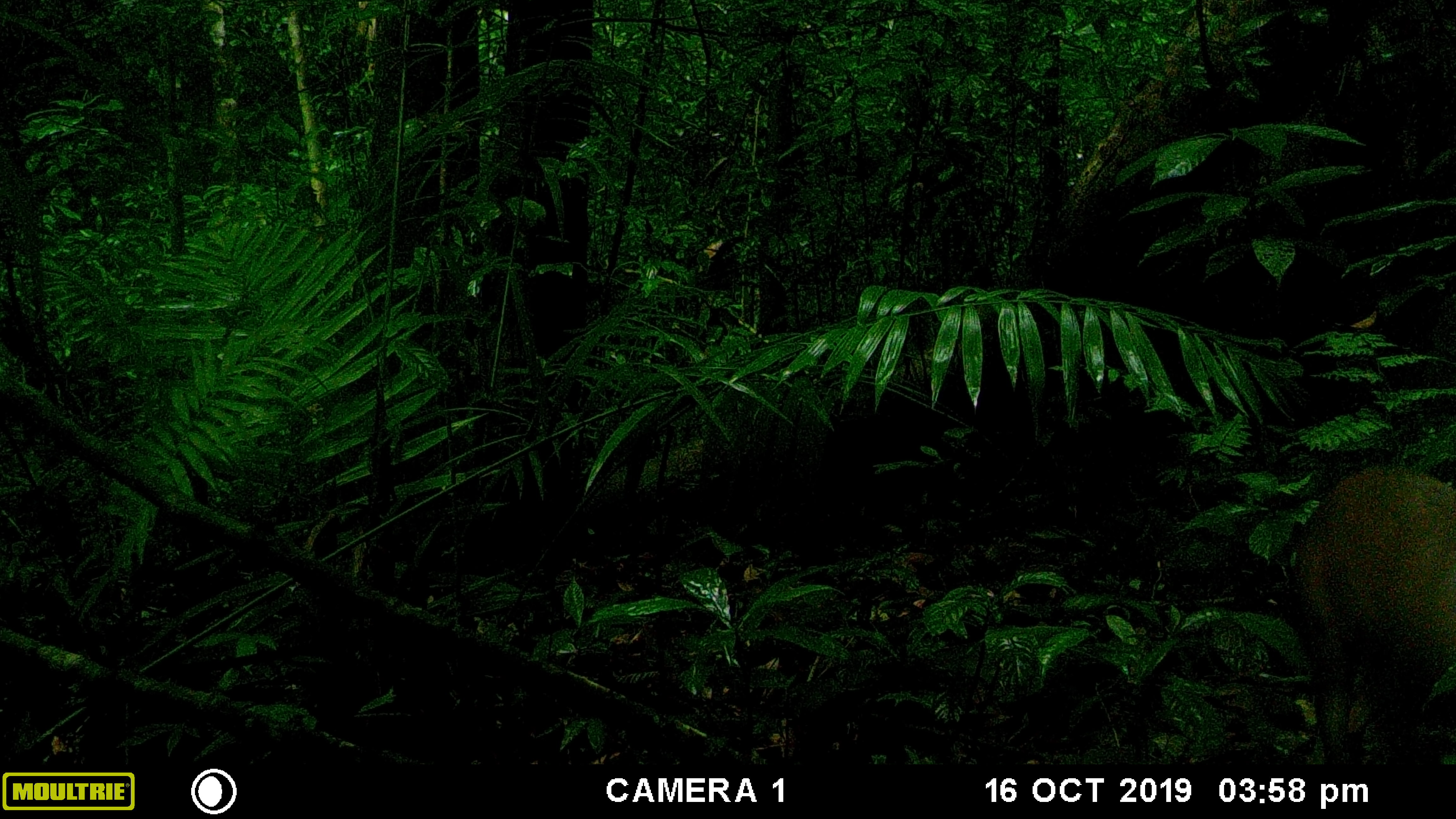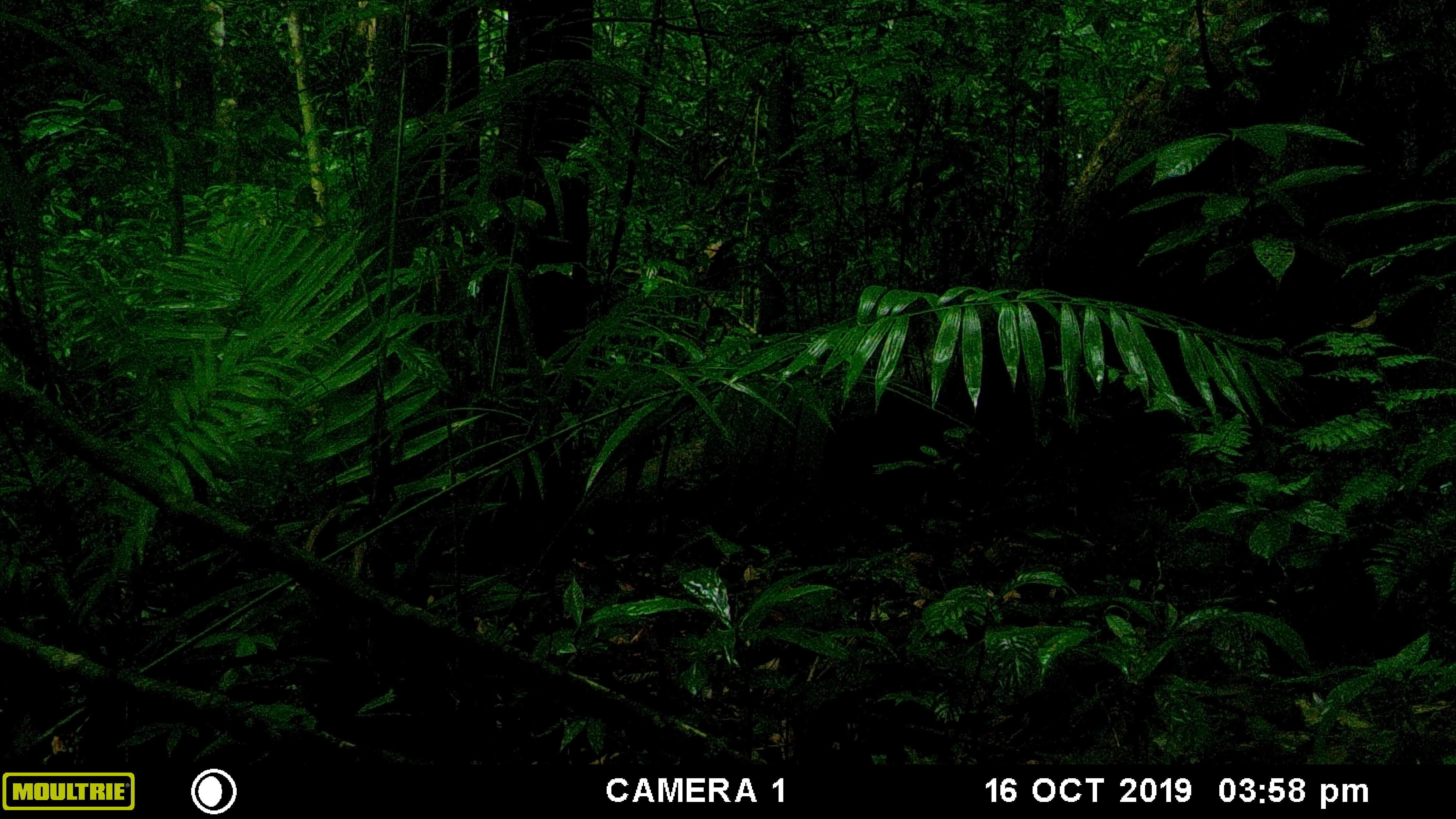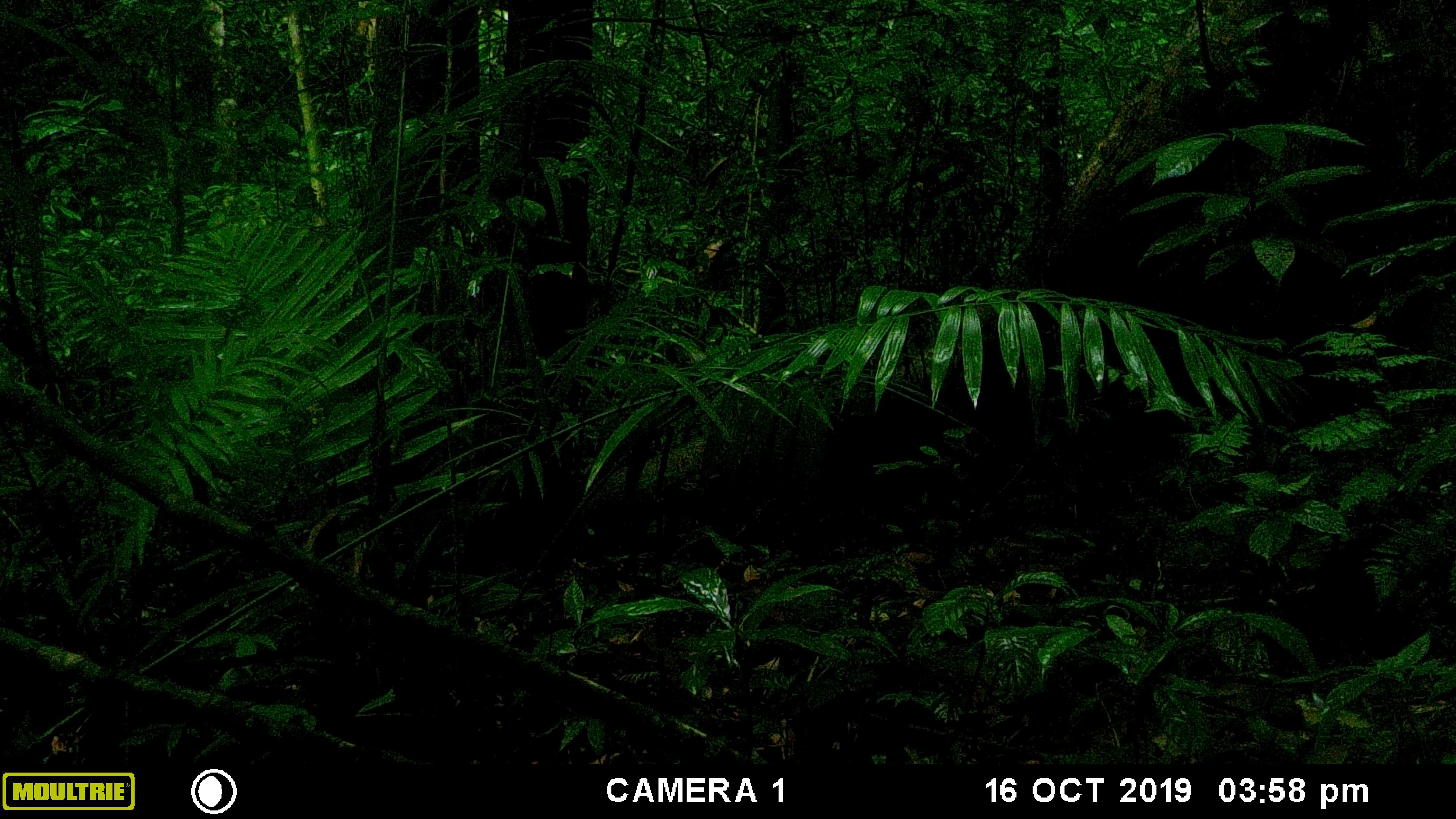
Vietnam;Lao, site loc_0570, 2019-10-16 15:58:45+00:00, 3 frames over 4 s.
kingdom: Animalia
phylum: Chordata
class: Mammalia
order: Artiodactyla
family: Cervidae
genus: Muntiacus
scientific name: Muntiacus rooseveltorum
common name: roosevelt's muntjac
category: roosevelts muntjac group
Roosevelts muntjac group (roosevelt's muntjac) (Muntiacus rooseveltorum). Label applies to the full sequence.